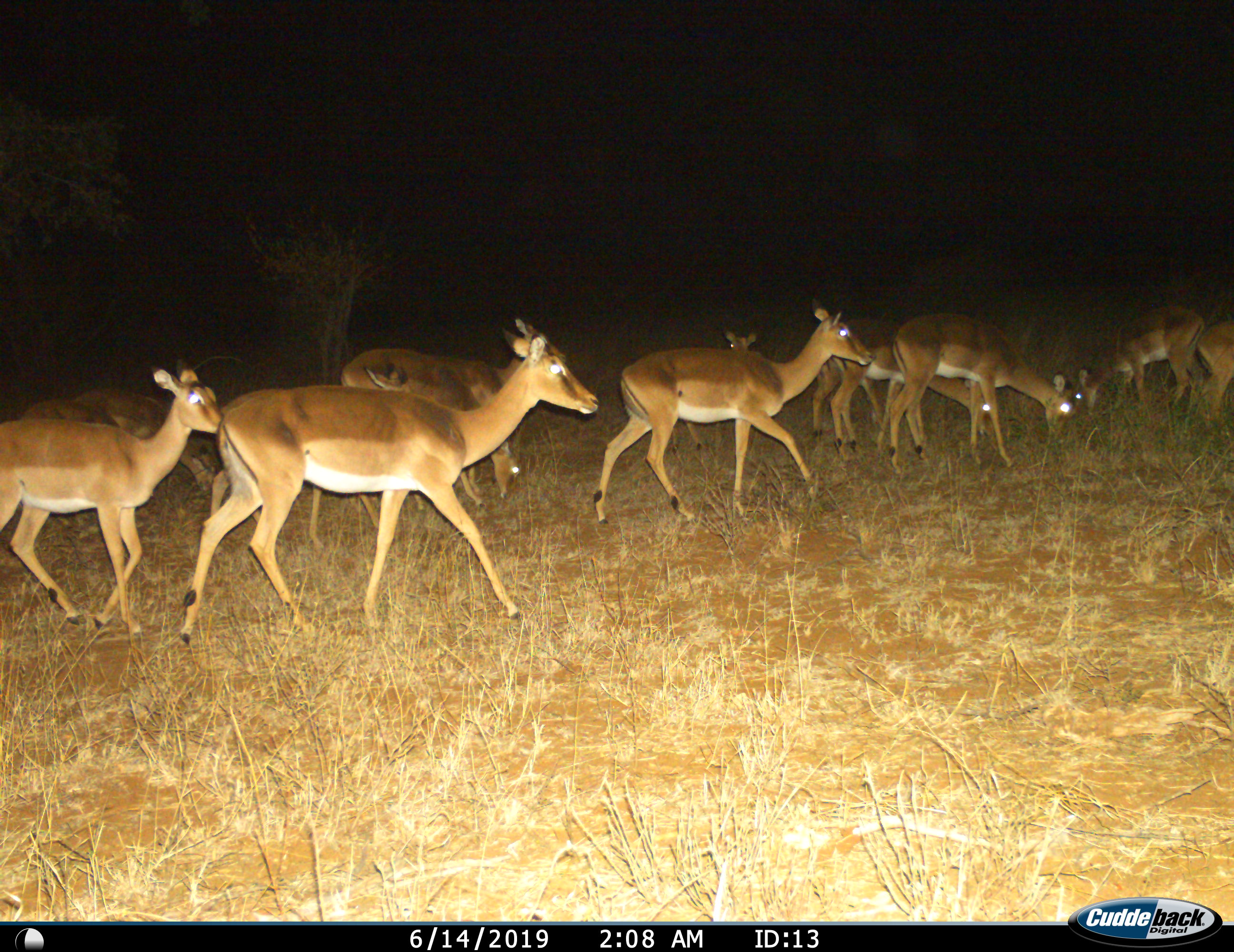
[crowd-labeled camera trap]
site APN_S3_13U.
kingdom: Animalia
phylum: Chordata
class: Mammalia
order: Artiodactyla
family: Bovidae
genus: Aepyceros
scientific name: Aepyceros melampus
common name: impala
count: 11-50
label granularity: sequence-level